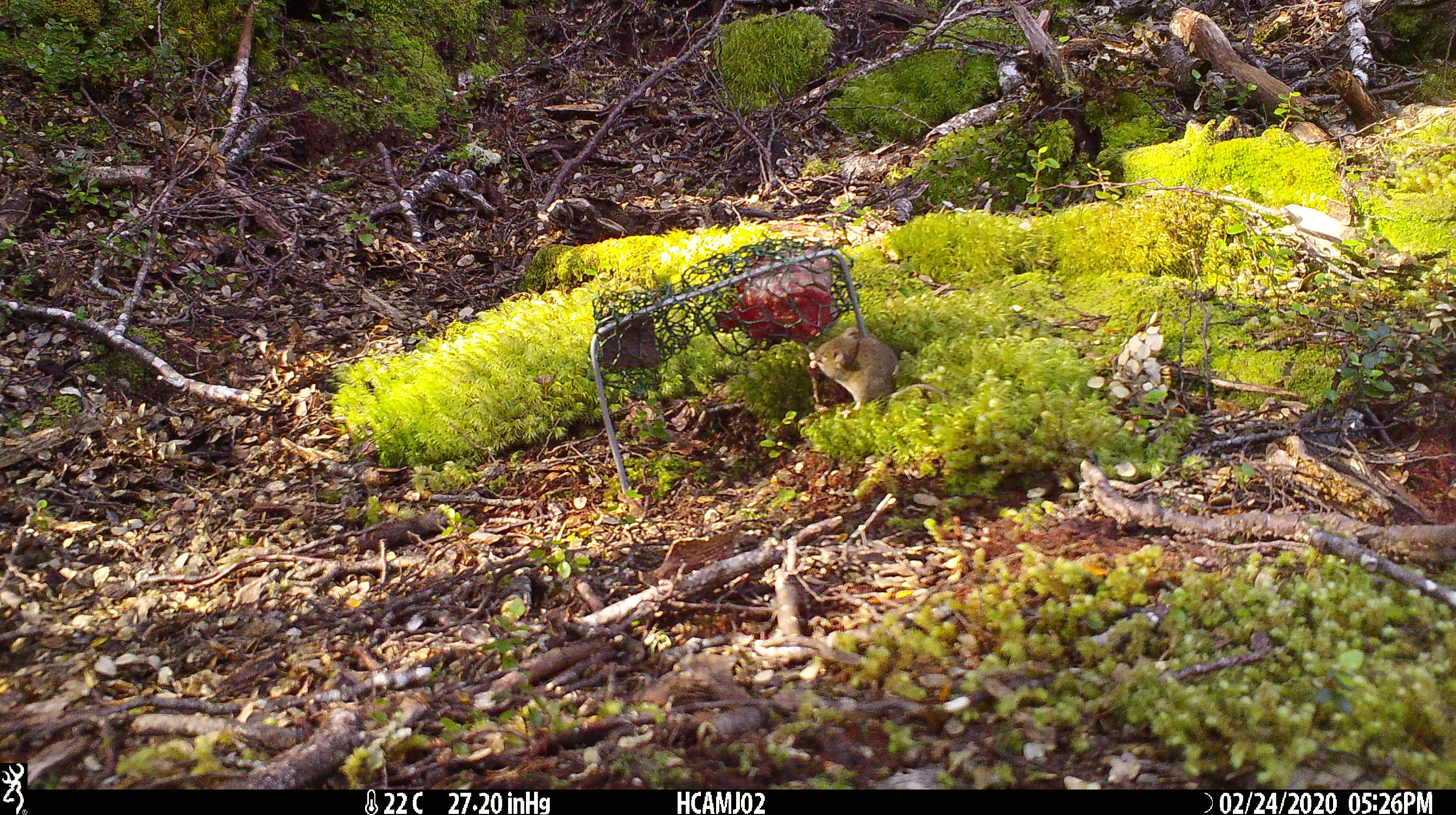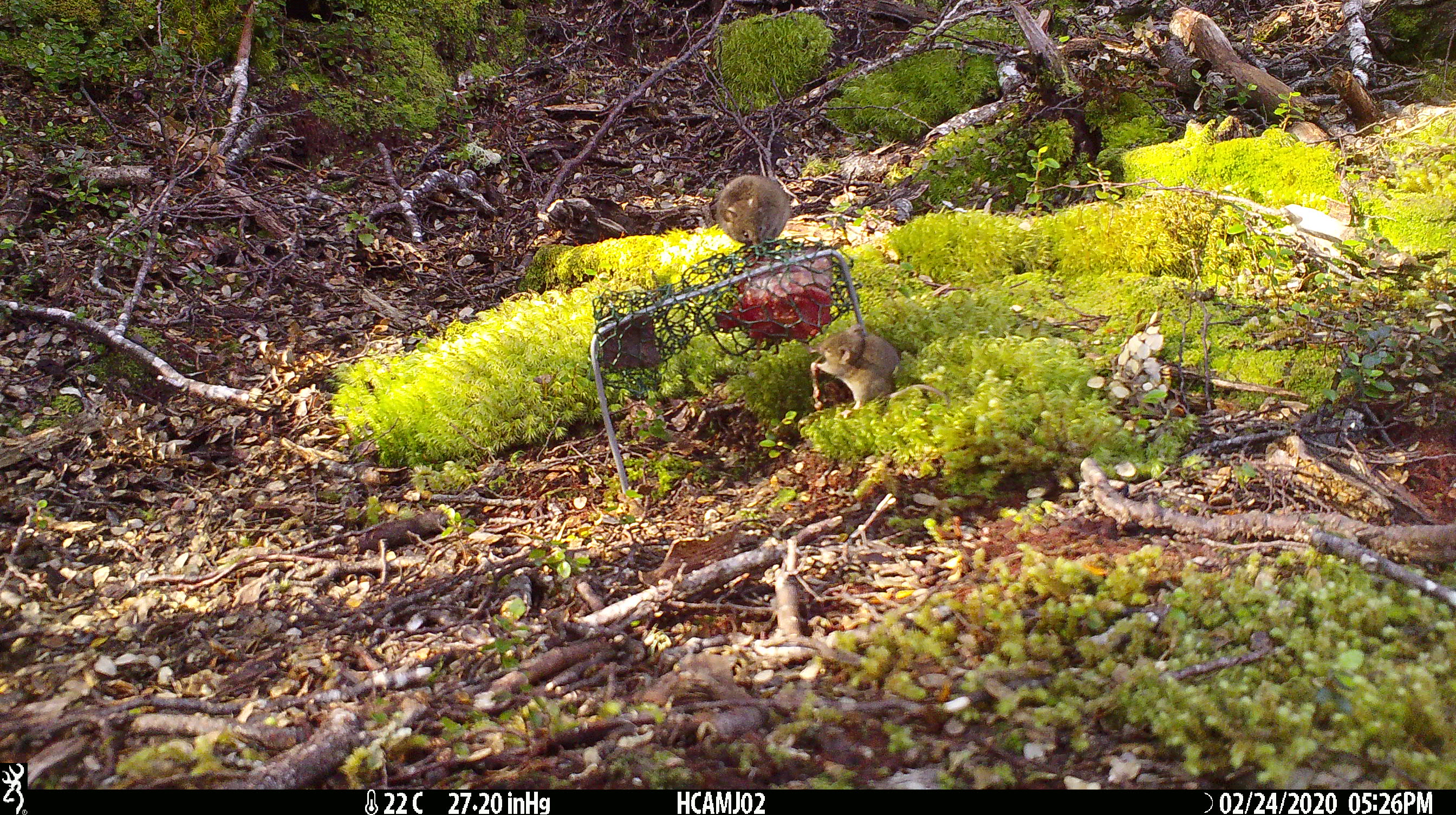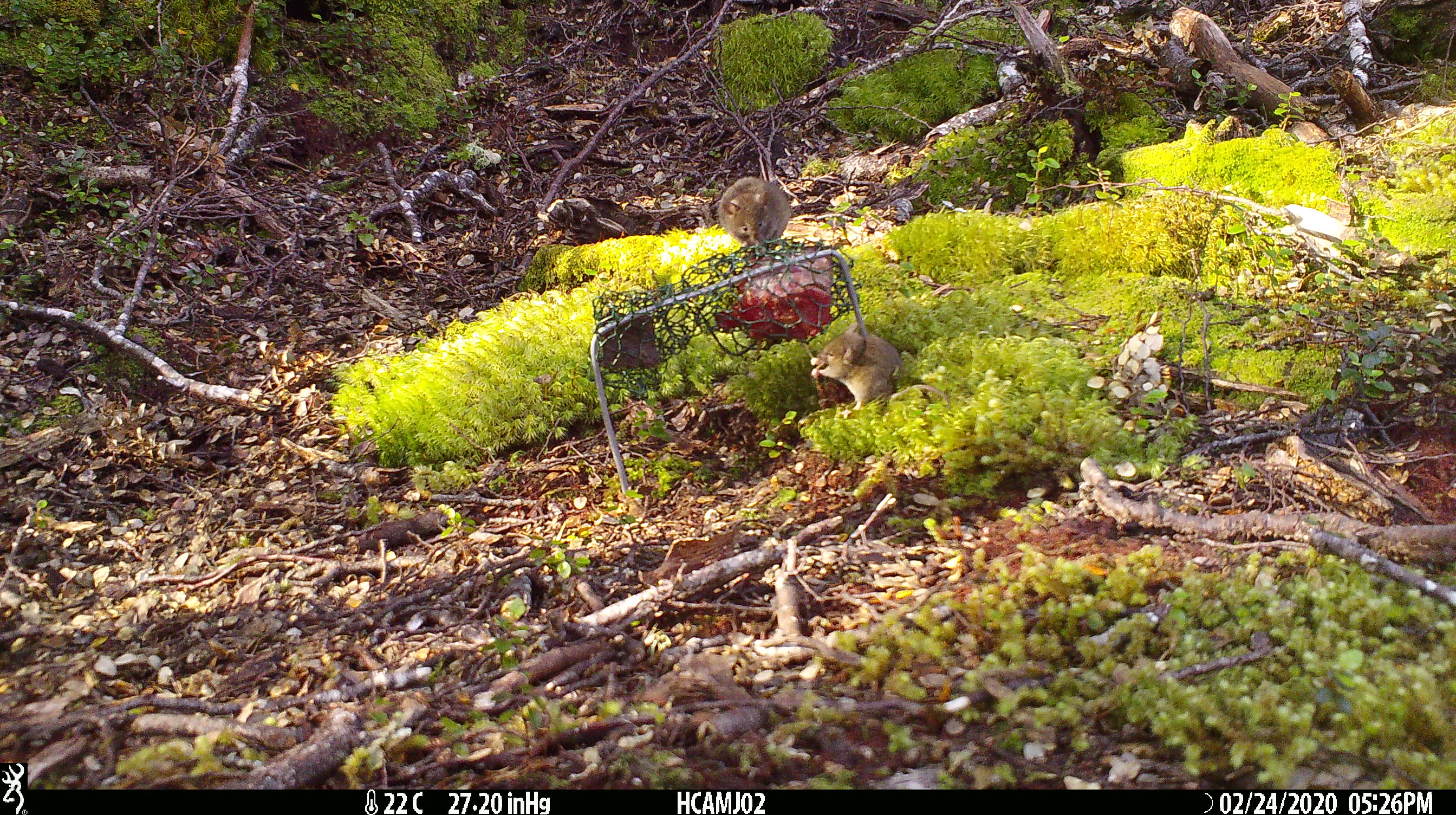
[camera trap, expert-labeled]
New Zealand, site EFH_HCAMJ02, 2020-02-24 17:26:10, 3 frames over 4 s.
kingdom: Animalia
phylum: Chordata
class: Mammalia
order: Rodentia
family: Muridae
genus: Mus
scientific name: Mus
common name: mouse